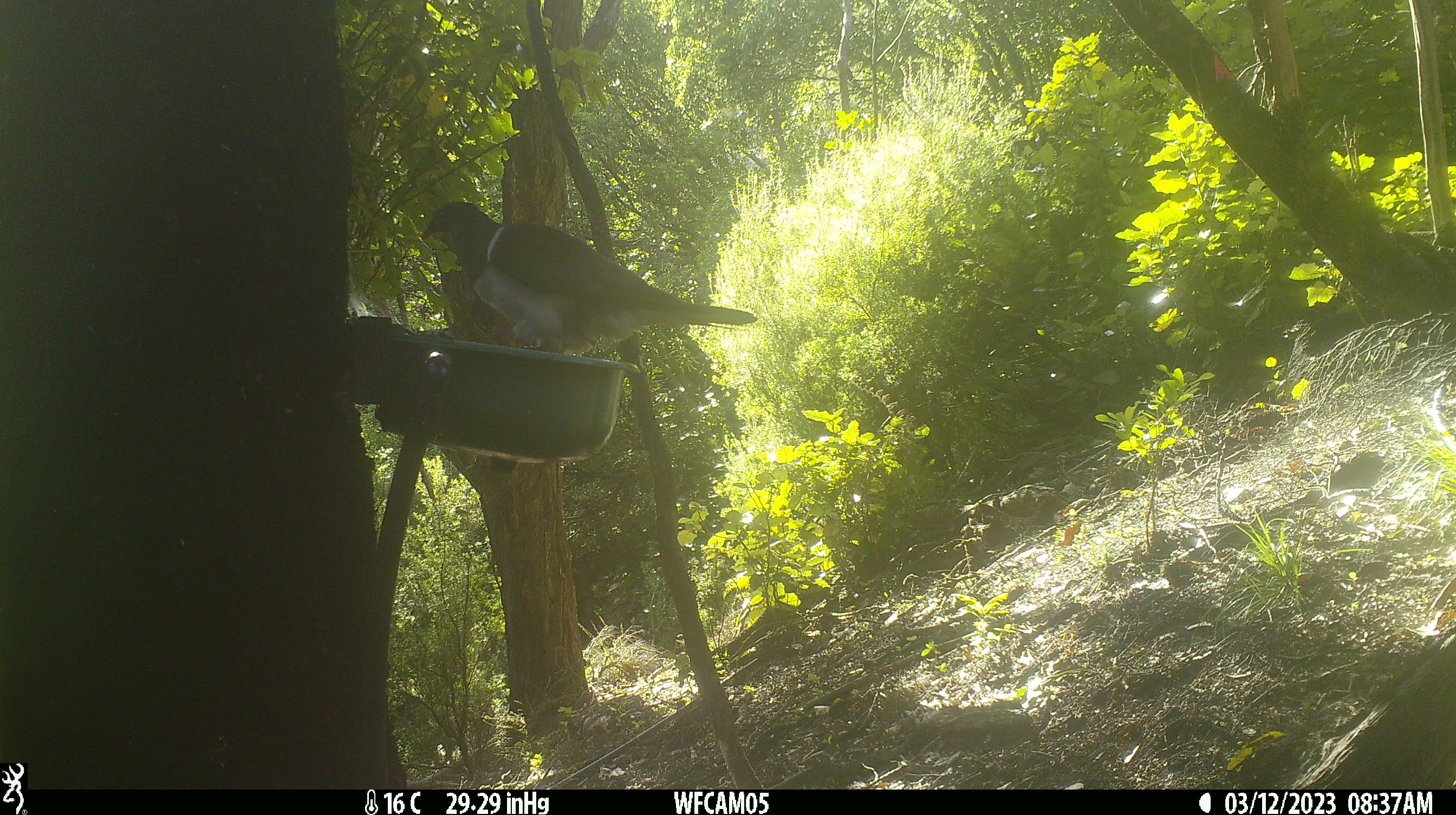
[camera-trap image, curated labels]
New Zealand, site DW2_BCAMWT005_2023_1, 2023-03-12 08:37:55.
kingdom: Animalia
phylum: Chordata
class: Aves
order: Columbiformes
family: Columbidae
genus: Hemiphaga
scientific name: Hemiphaga novaeseelandiae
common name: new zealand pigeon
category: kereru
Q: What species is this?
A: Kereru (new zealand pigeon) (Hemiphaga novaeseelandiae).